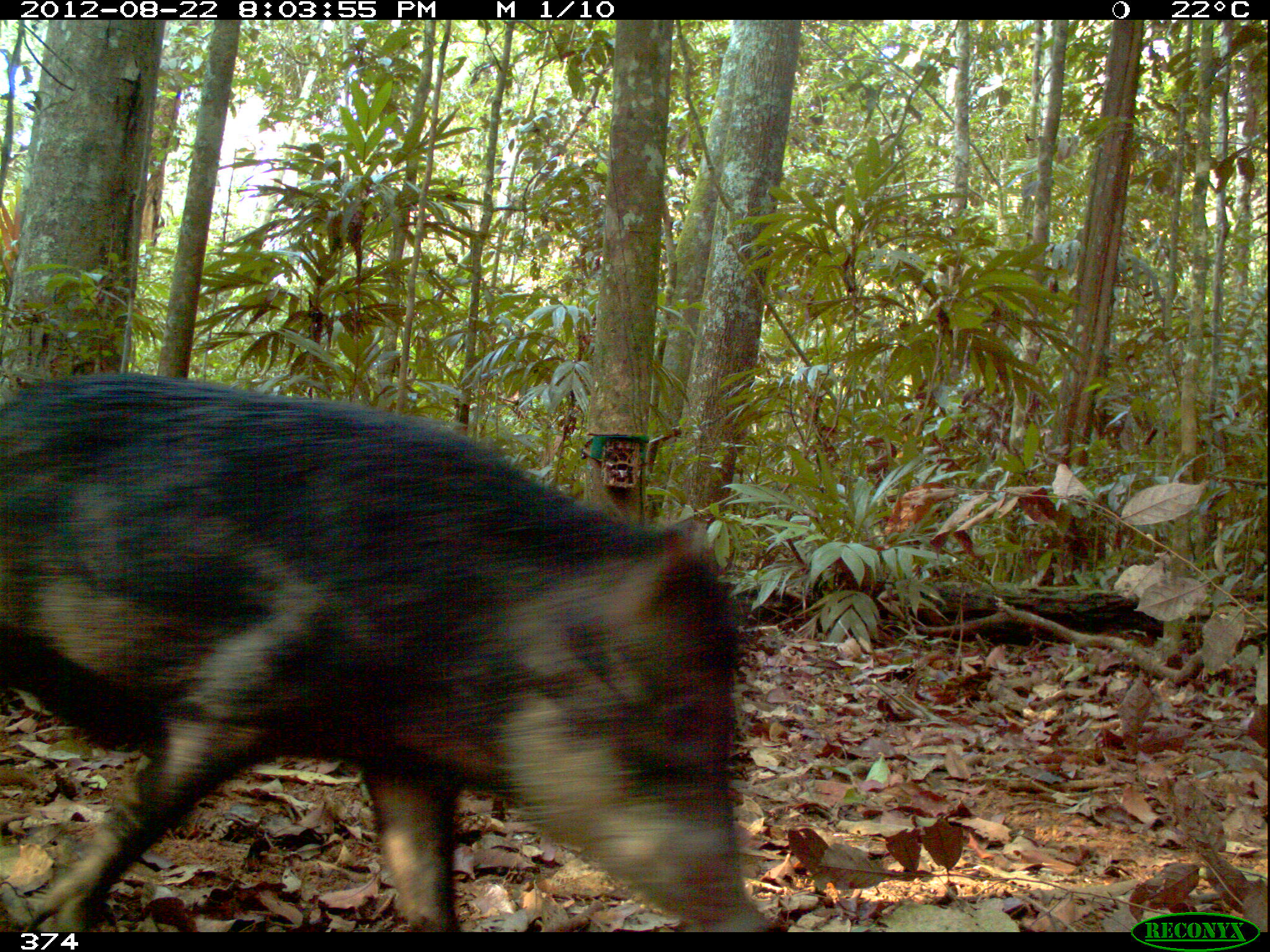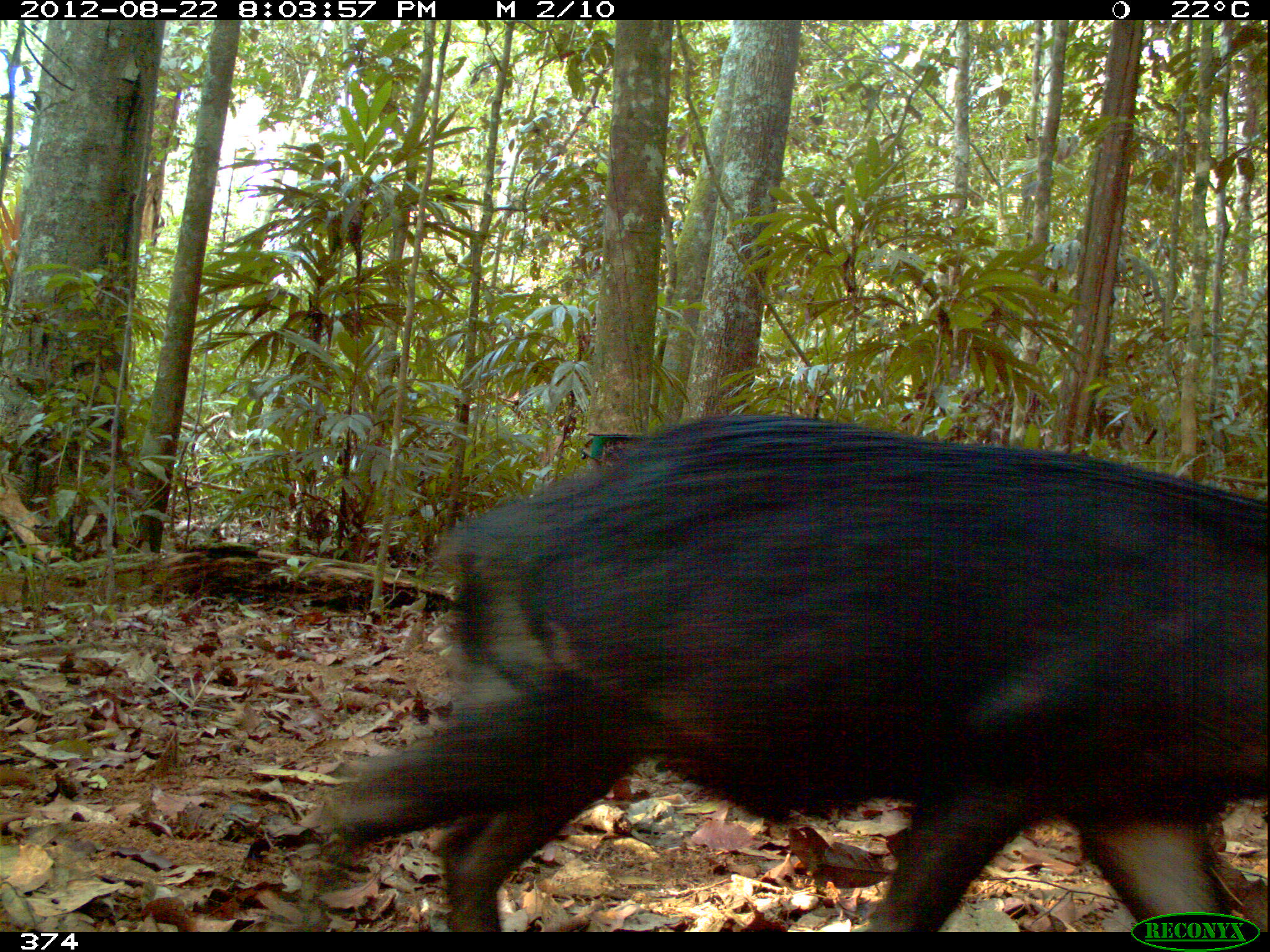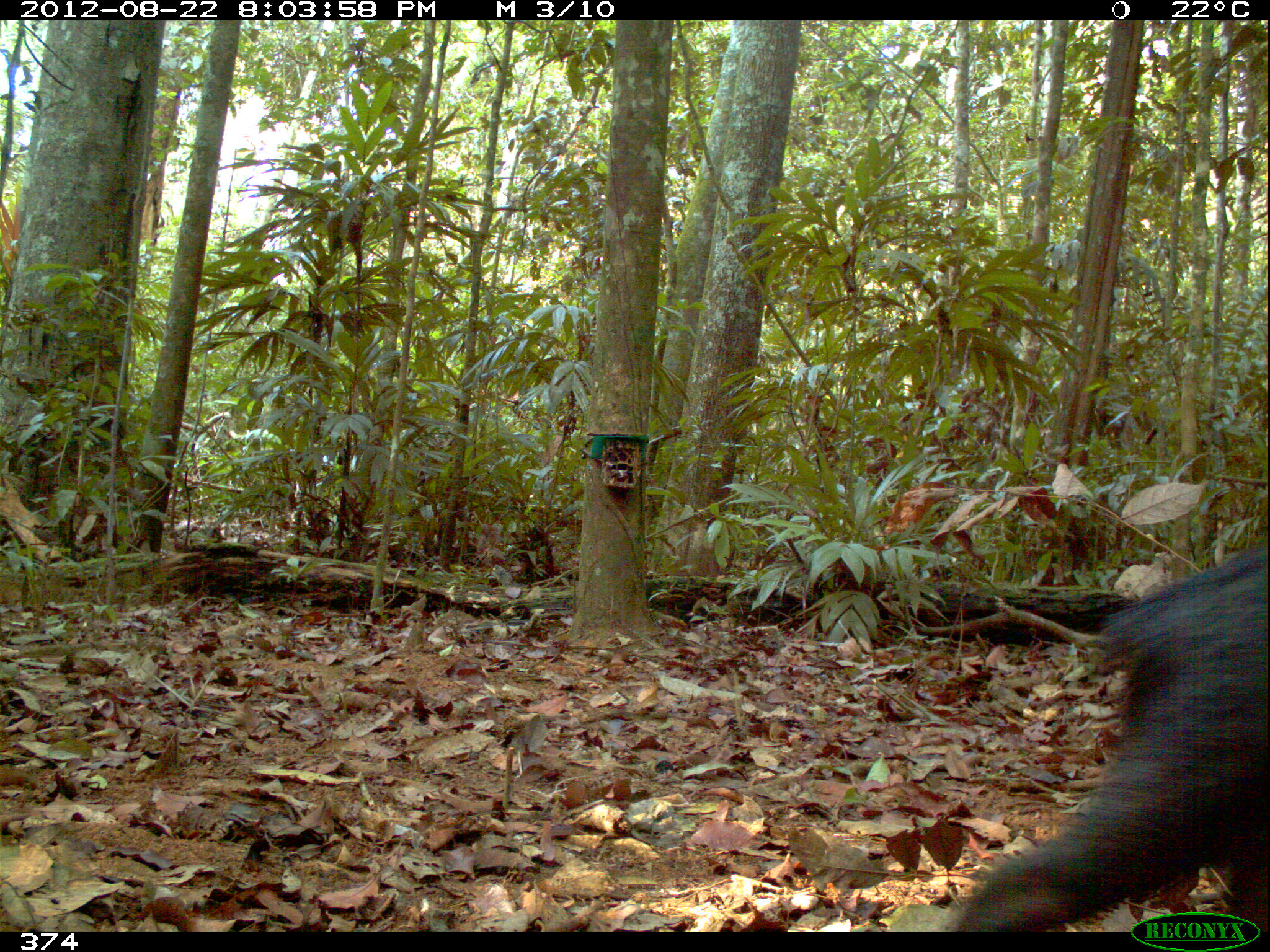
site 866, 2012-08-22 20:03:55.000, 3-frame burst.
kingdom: Animalia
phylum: Chordata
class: Mammalia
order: Artiodactyla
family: Tayassuidae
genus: Tayassu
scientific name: Tayassu pecari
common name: white-lipped peccary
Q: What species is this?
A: Tayassu pecari (white-lipped peccary).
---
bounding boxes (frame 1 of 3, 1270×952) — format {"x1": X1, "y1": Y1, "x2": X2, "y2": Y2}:
tayassu pecari: {"x1": 0, "y1": 369, "x2": 774, "y2": 932}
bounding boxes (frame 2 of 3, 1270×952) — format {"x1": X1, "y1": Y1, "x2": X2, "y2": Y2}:
tayassu pecari: {"x1": 297, "y1": 411, "x2": 1270, "y2": 932}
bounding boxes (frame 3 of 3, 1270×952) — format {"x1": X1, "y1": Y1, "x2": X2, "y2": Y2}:
tayassu pecari: {"x1": 952, "y1": 541, "x2": 1268, "y2": 931}